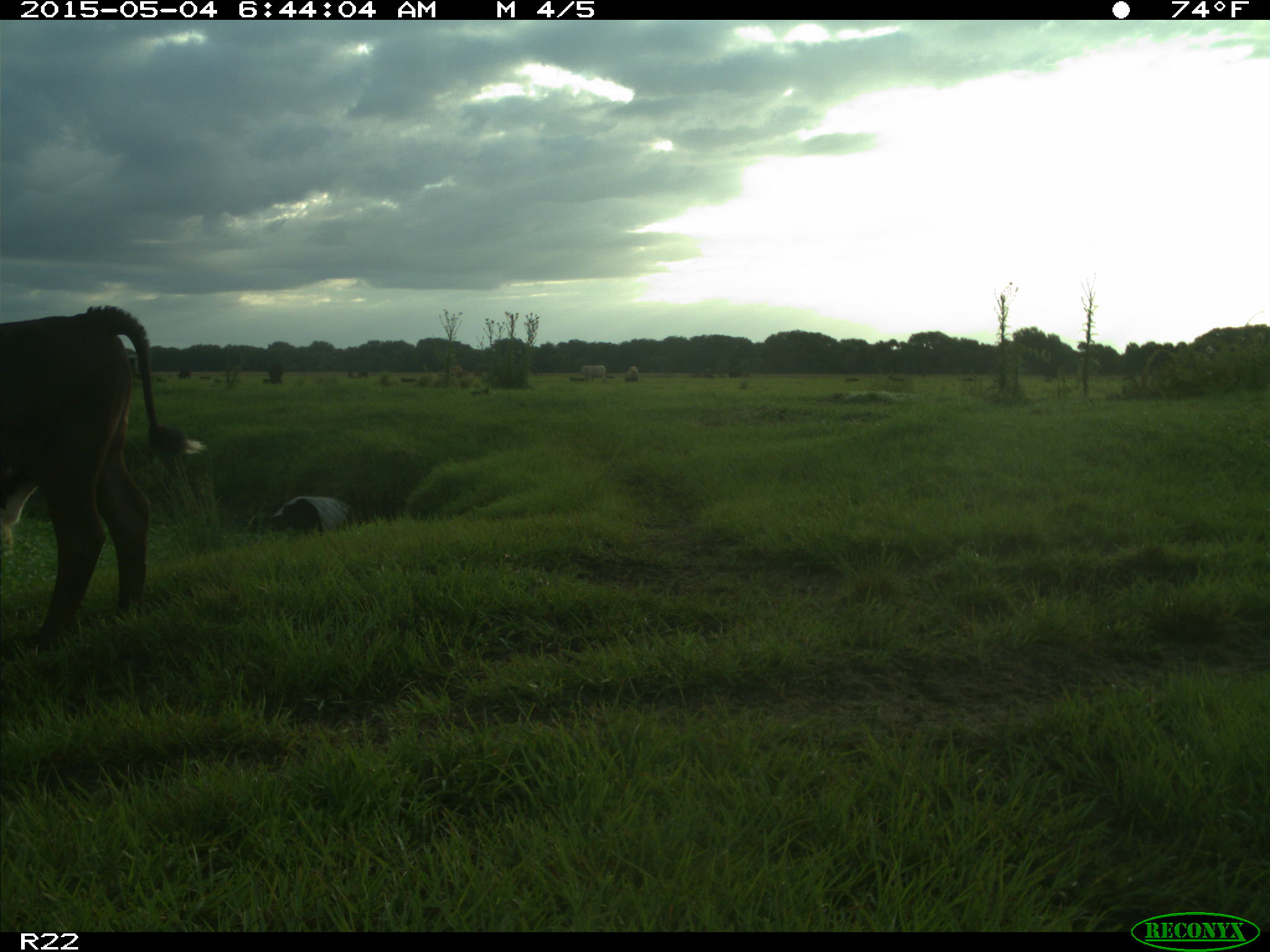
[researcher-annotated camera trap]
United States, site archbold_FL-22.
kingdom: Animalia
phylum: Chordata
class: Mammalia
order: Artiodactyla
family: Bovidae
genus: Bos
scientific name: Bos taurus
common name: domestic cow